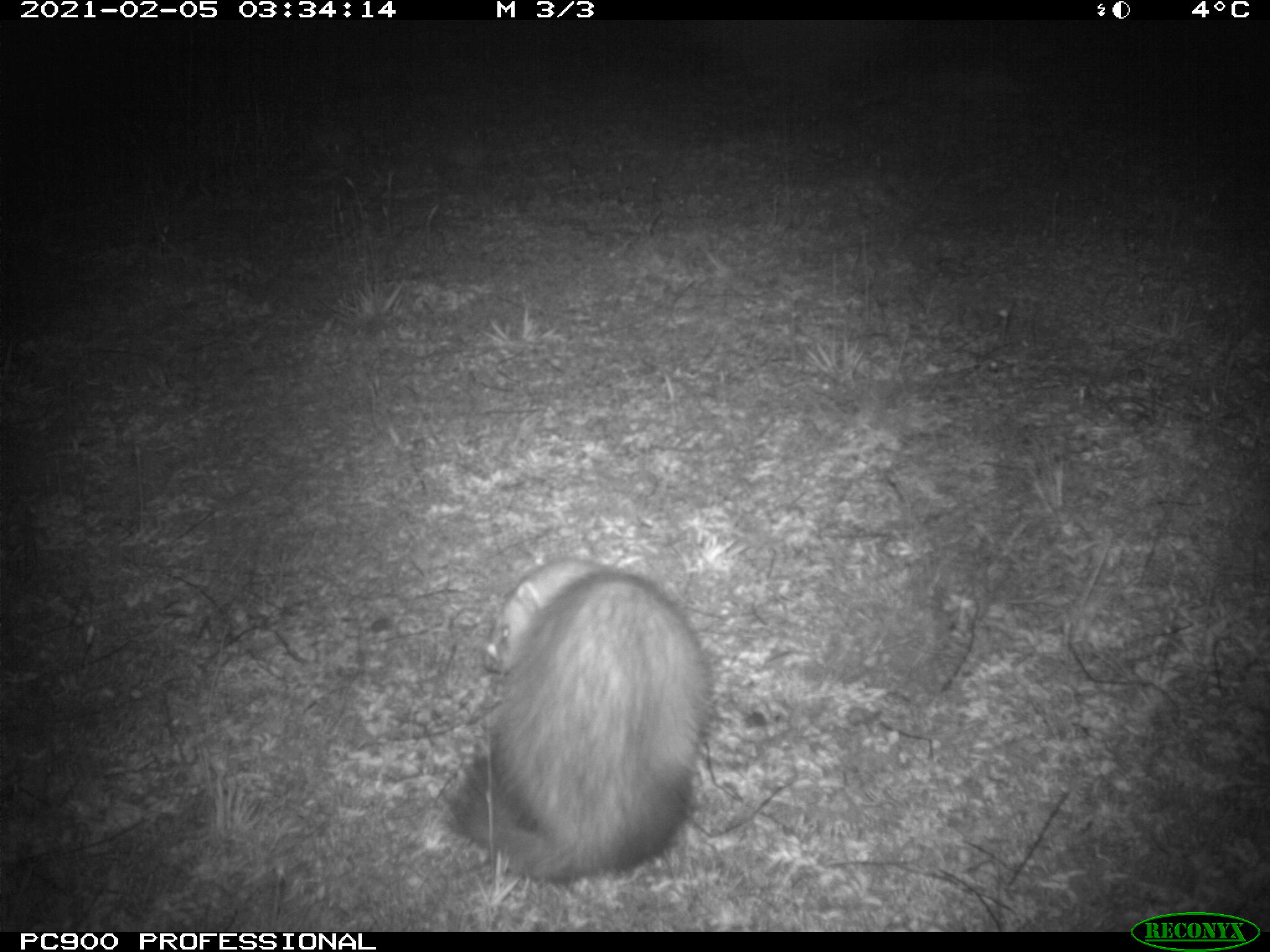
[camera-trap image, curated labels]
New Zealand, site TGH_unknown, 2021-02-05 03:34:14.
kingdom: Animalia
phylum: Chordata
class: Mammalia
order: Carnivora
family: Mustelidae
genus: Mustela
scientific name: Mustela furo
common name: ferret